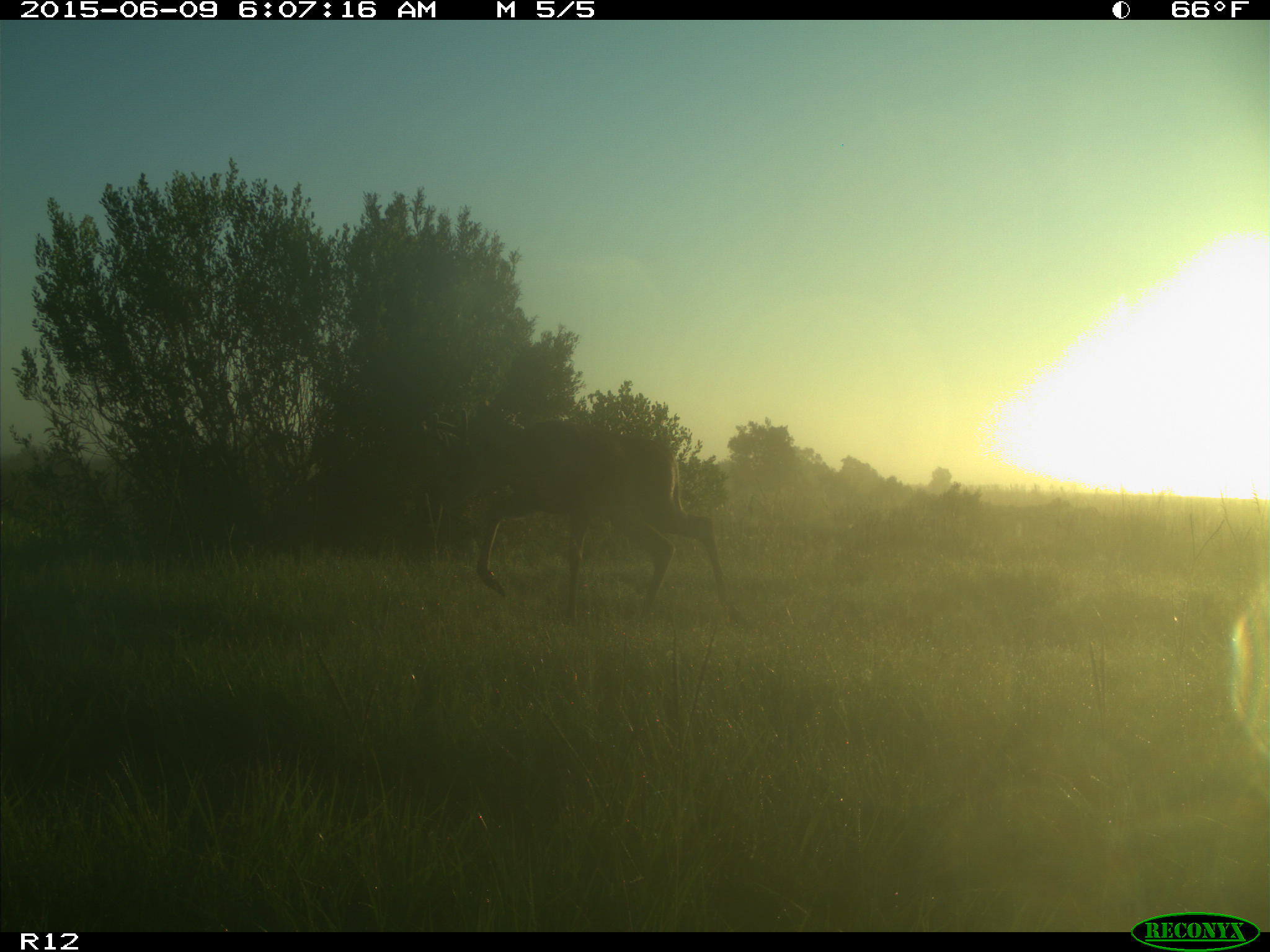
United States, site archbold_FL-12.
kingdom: Animalia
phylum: Chordata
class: Mammalia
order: Artiodactyla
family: Cervidae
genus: Odocoileus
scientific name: Odocoileus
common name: deer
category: unidentified deer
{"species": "unidentified deer (deer) (Odocoileus)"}